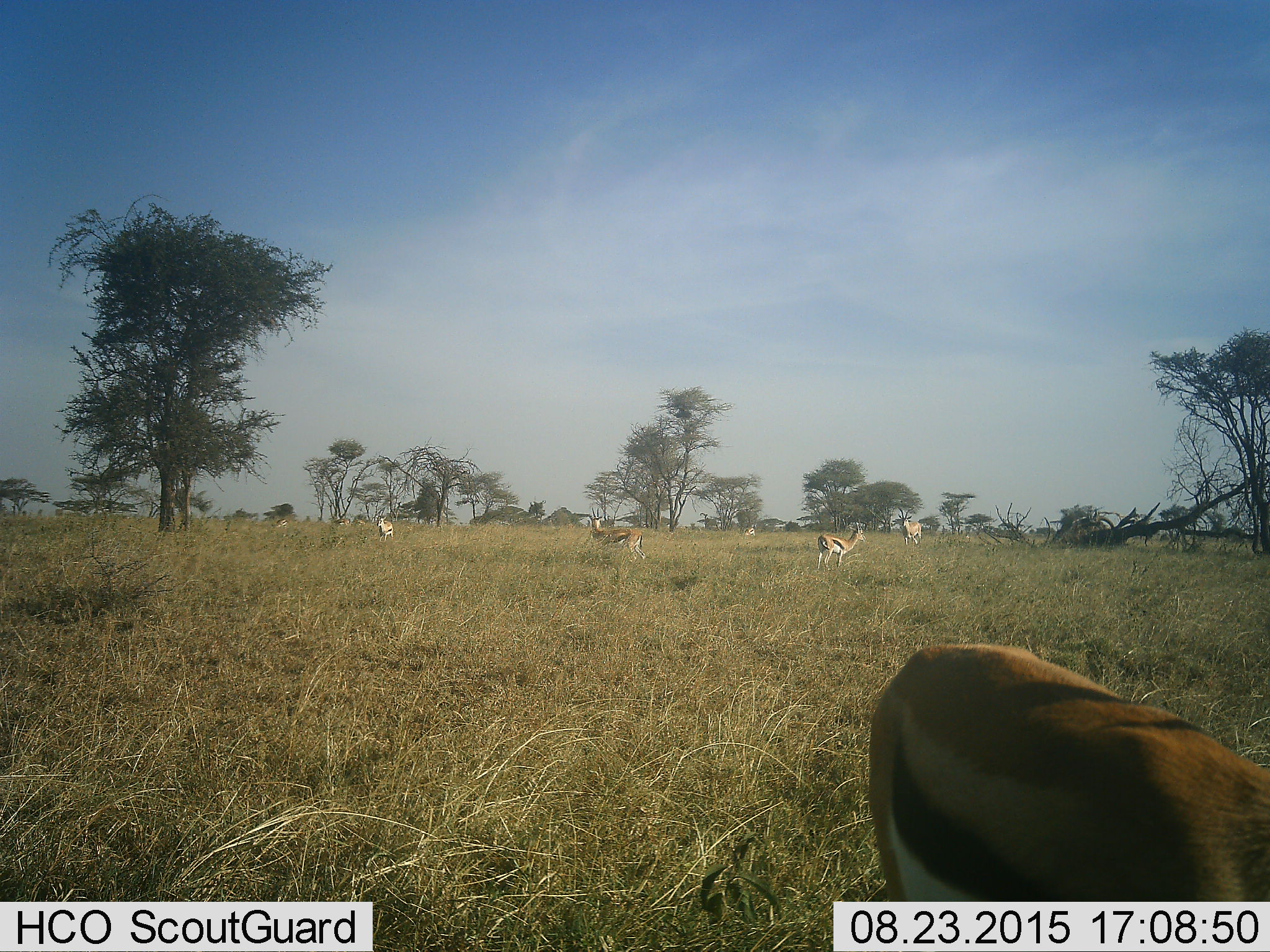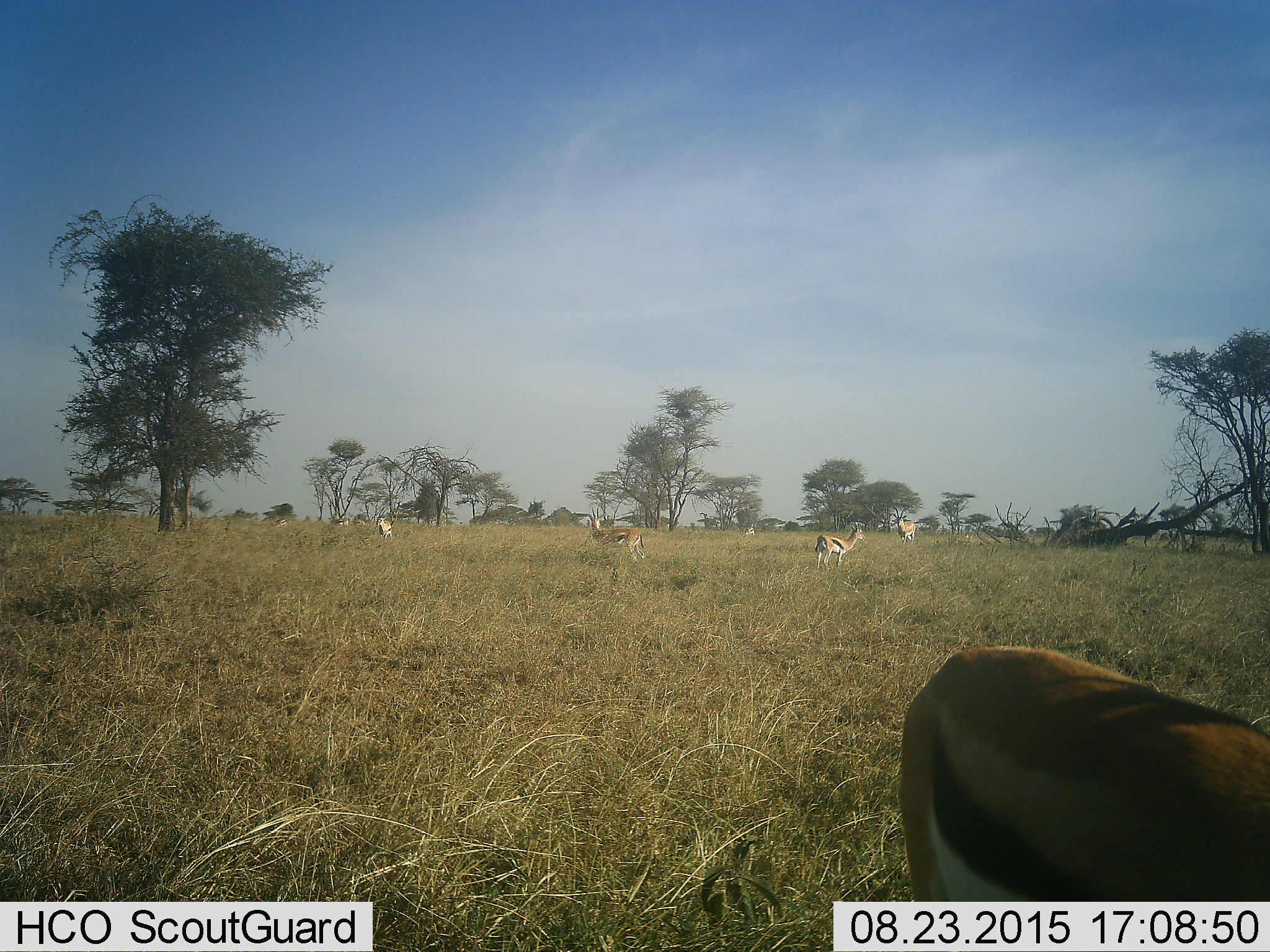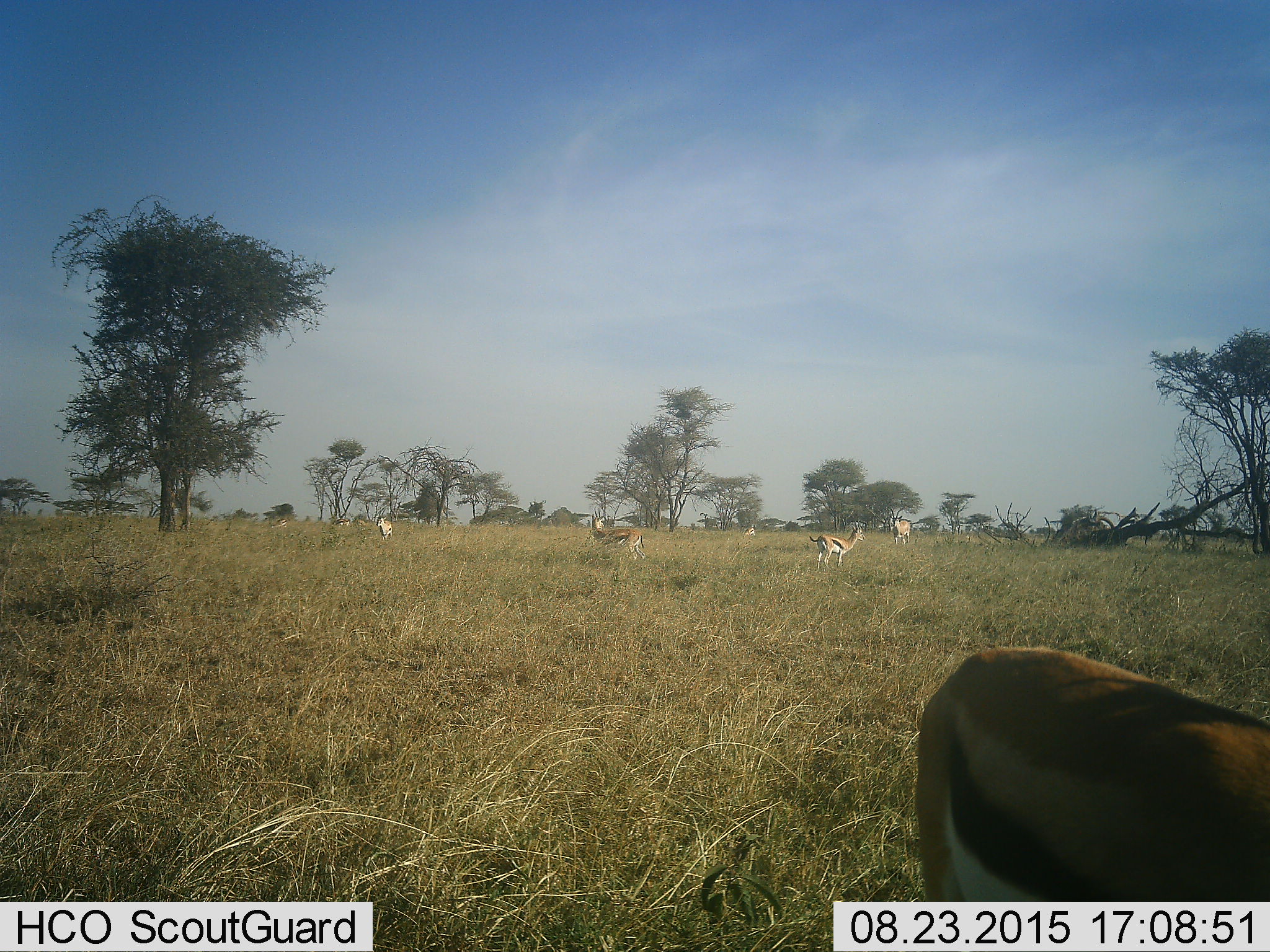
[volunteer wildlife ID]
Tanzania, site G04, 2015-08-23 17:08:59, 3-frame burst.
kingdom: Animalia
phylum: Chordata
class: Mammalia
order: Artiodactyla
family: Bovidae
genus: Eudorcas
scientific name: Eudorcas thomsonii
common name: thomson's gazelle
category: gazellethomsons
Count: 8.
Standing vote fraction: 94%.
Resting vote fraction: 0%.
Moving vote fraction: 50%.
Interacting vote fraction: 0%.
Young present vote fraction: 0%.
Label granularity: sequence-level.